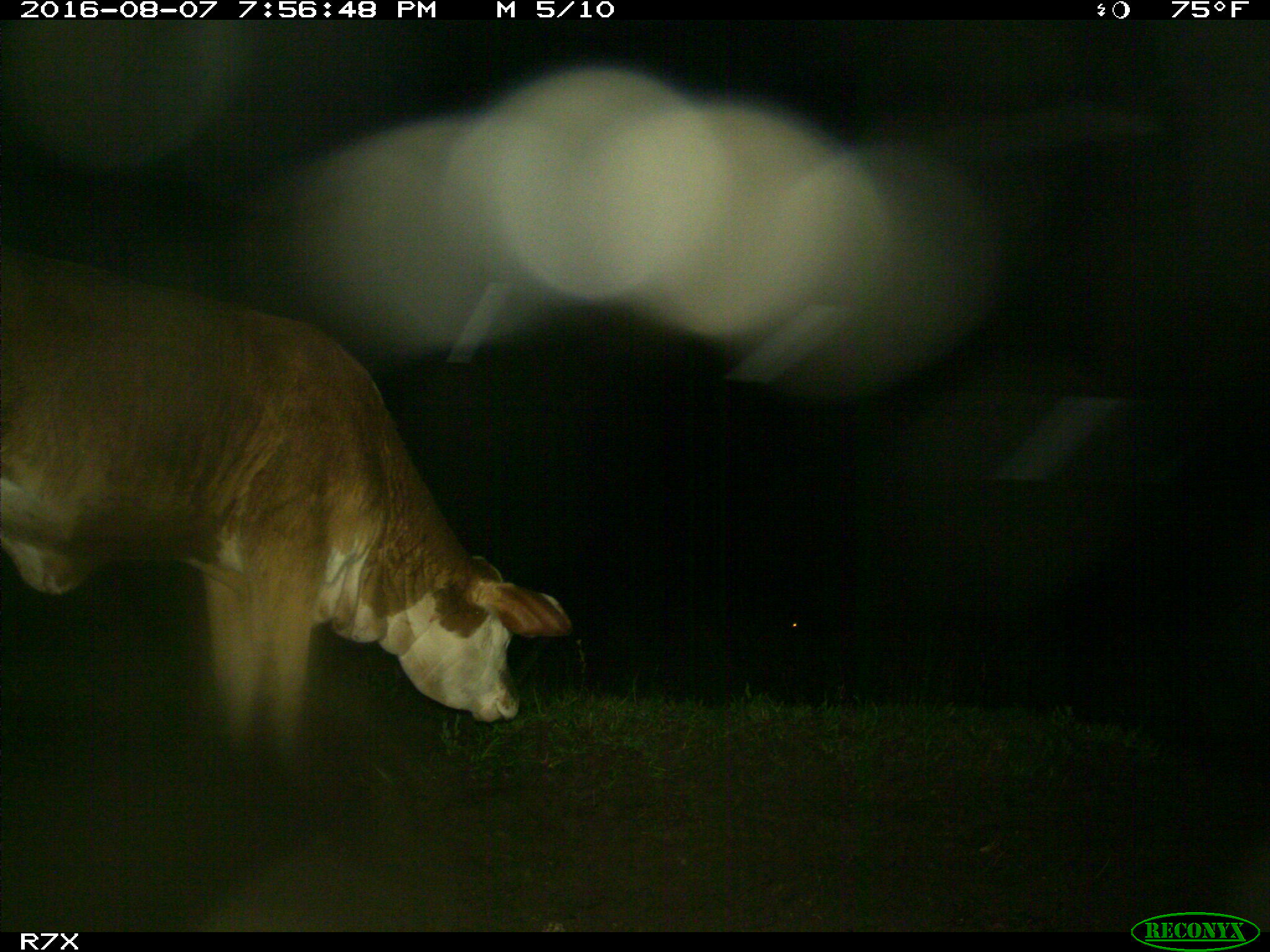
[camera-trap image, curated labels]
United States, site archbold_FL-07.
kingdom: Animalia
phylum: Chordata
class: Mammalia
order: Artiodactyla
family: Bovidae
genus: Bos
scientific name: Bos taurus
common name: domestic cow